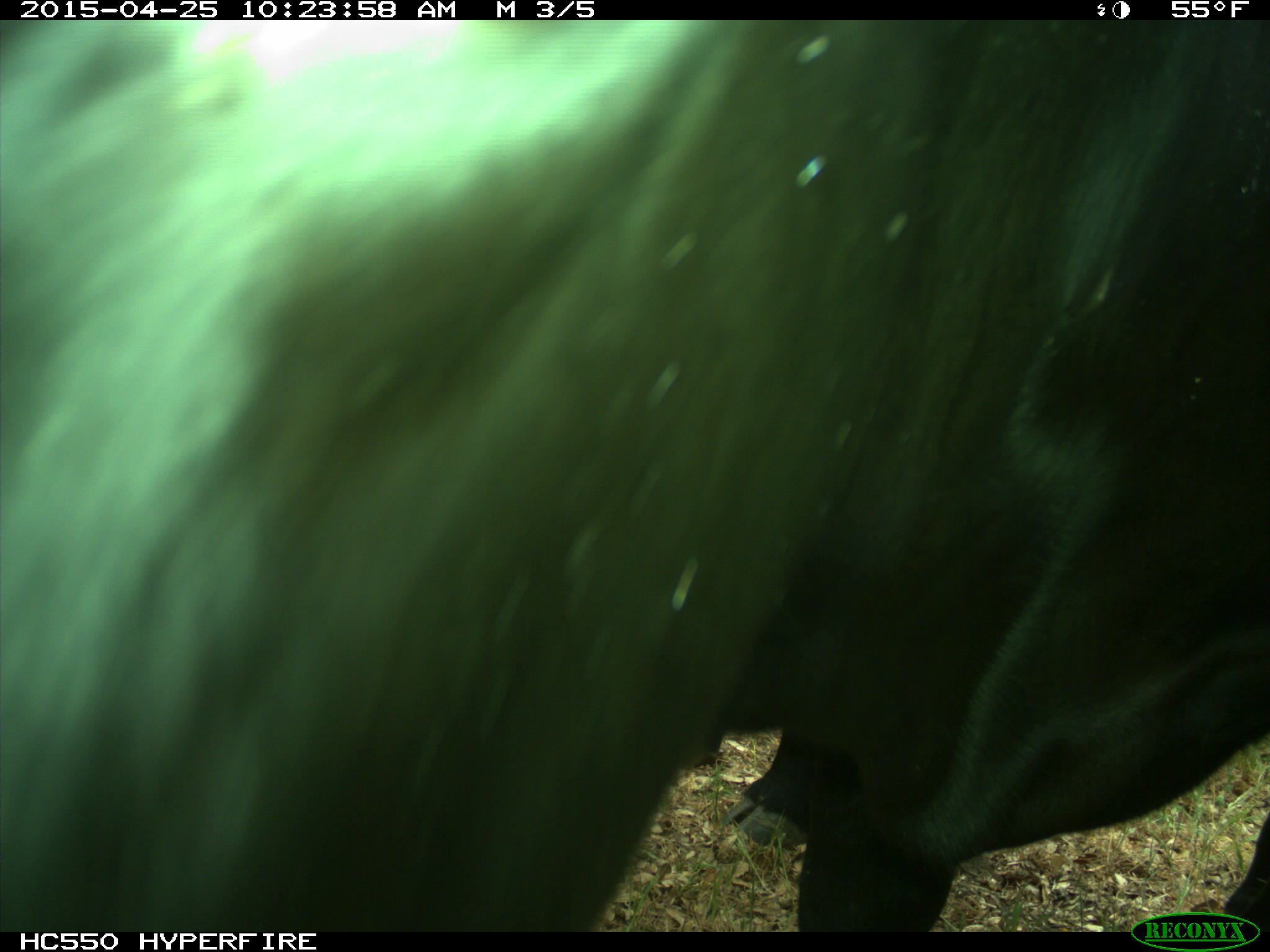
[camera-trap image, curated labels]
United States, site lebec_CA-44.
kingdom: Animalia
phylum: Chordata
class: Mammalia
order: Artiodactyla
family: Suidae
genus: Sus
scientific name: Sus scrofa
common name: wild boar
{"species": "Sus scrofa (wild boar)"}